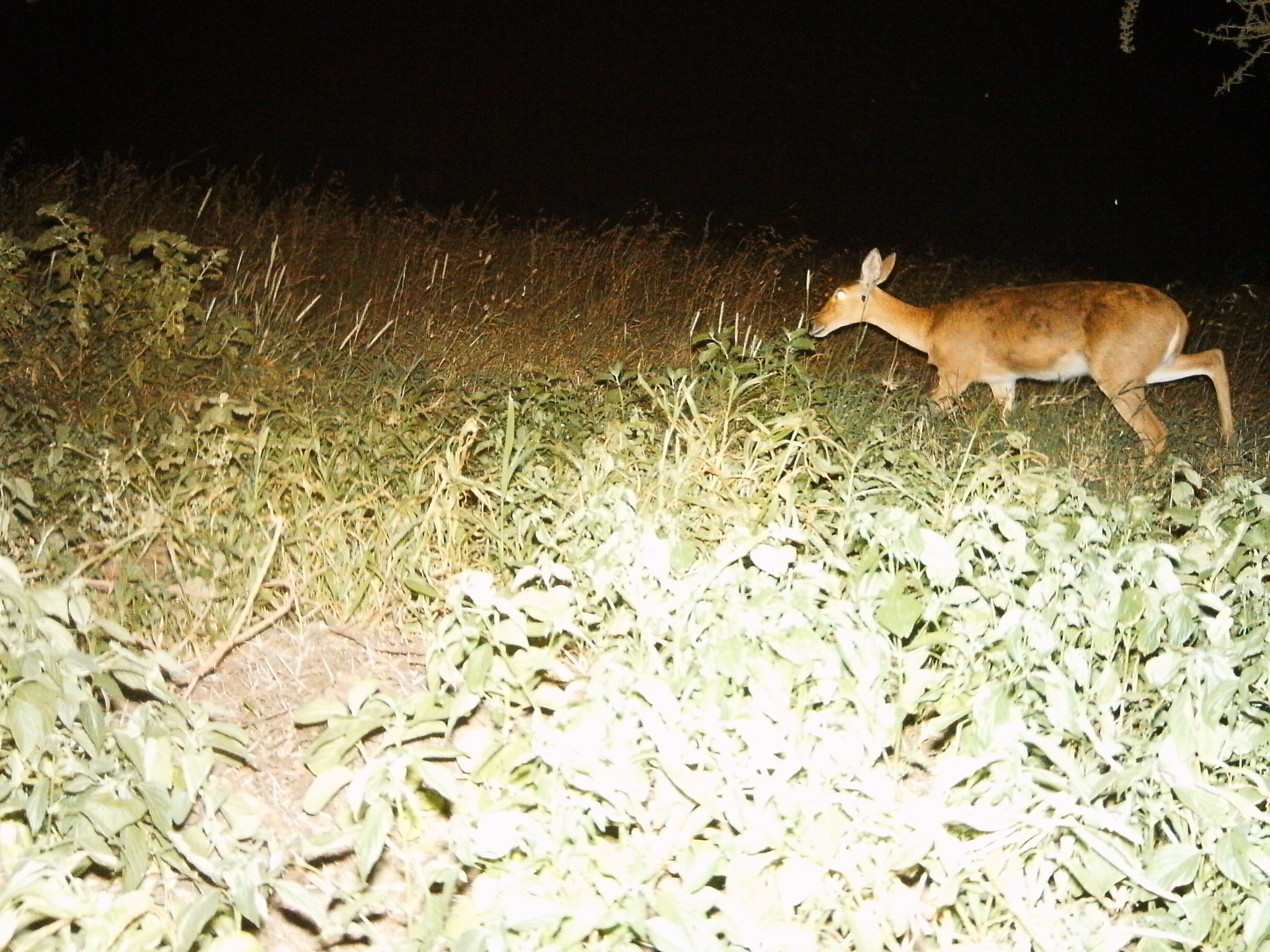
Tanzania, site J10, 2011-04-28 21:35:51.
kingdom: Animalia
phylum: Chordata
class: Mammalia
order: Artiodactyla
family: Bovidae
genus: Redunca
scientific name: Redunca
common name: reedbuck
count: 1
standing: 7%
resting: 0%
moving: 100%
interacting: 0%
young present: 0%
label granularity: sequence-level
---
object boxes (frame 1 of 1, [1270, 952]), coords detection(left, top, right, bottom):
animal: detection(808, 247, 1238, 469)